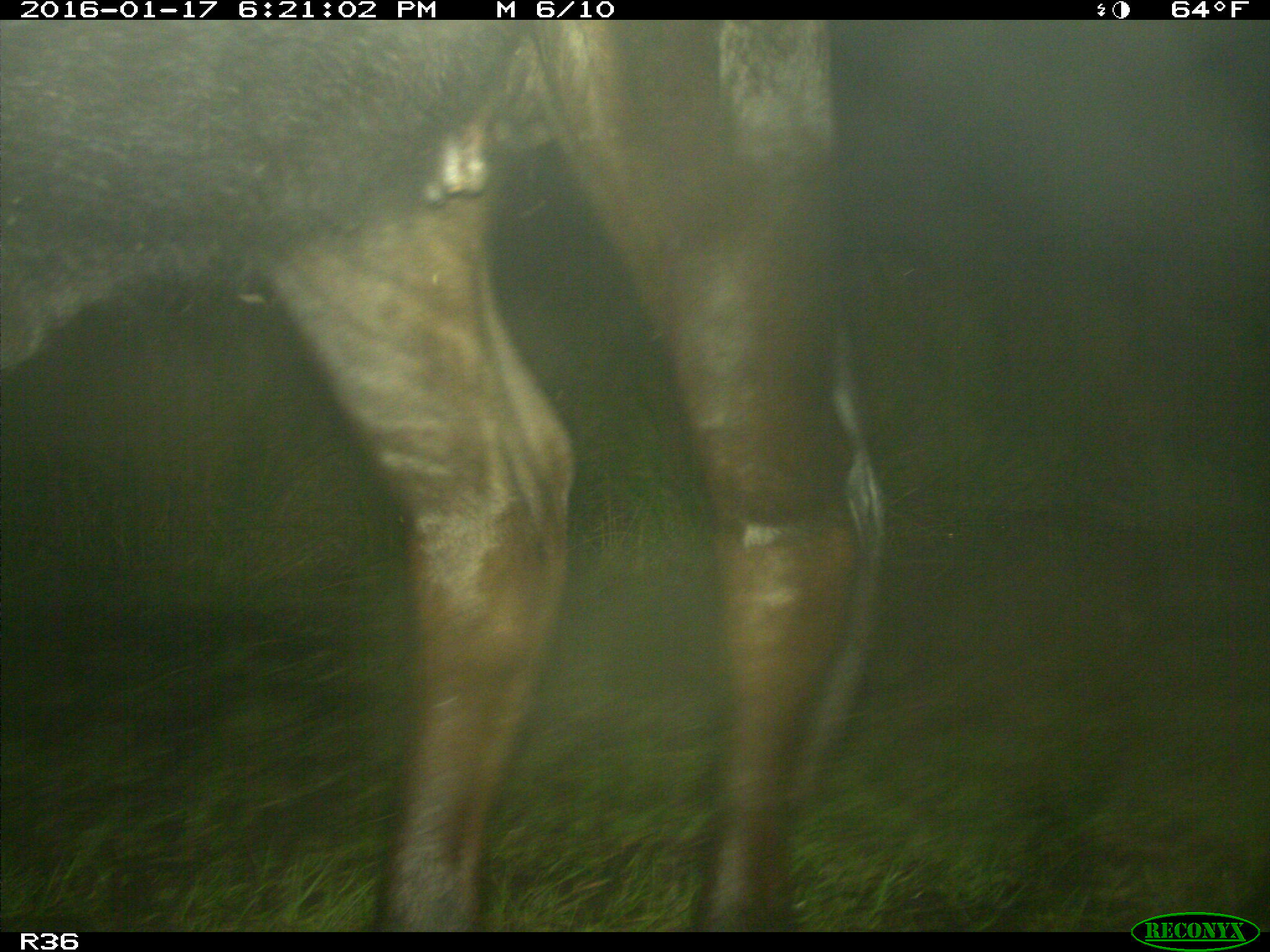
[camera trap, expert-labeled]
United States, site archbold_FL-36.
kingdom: Animalia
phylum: Chordata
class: Mammalia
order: Artiodactyla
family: Bovidae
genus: Bos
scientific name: Bos taurus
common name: domestic cow